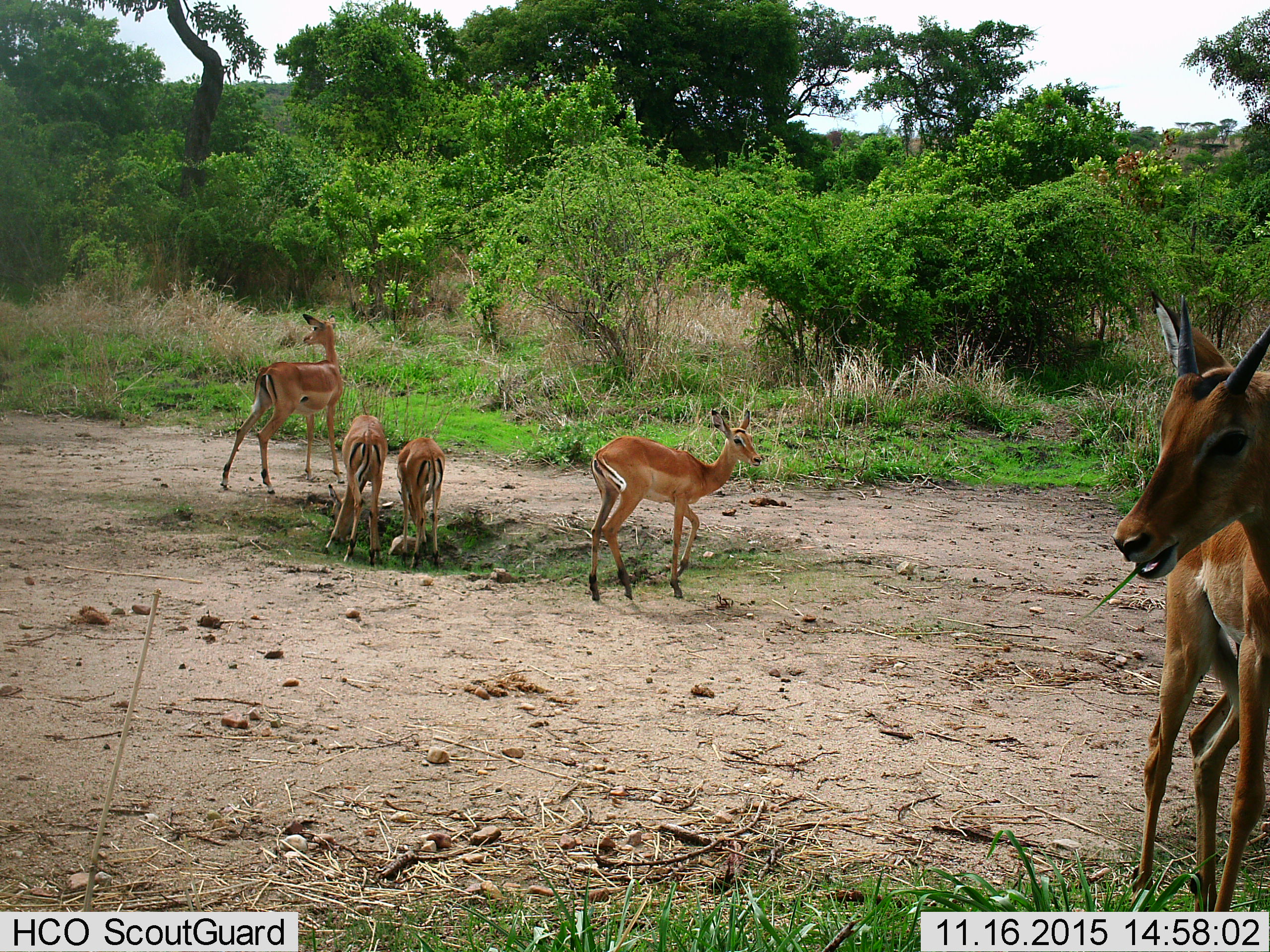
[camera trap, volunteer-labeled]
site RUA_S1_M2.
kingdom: Animalia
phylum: Chordata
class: Mammalia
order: Artiodactyla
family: Bovidae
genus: Aepyceros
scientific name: Aepyceros melampus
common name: impala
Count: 5.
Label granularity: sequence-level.